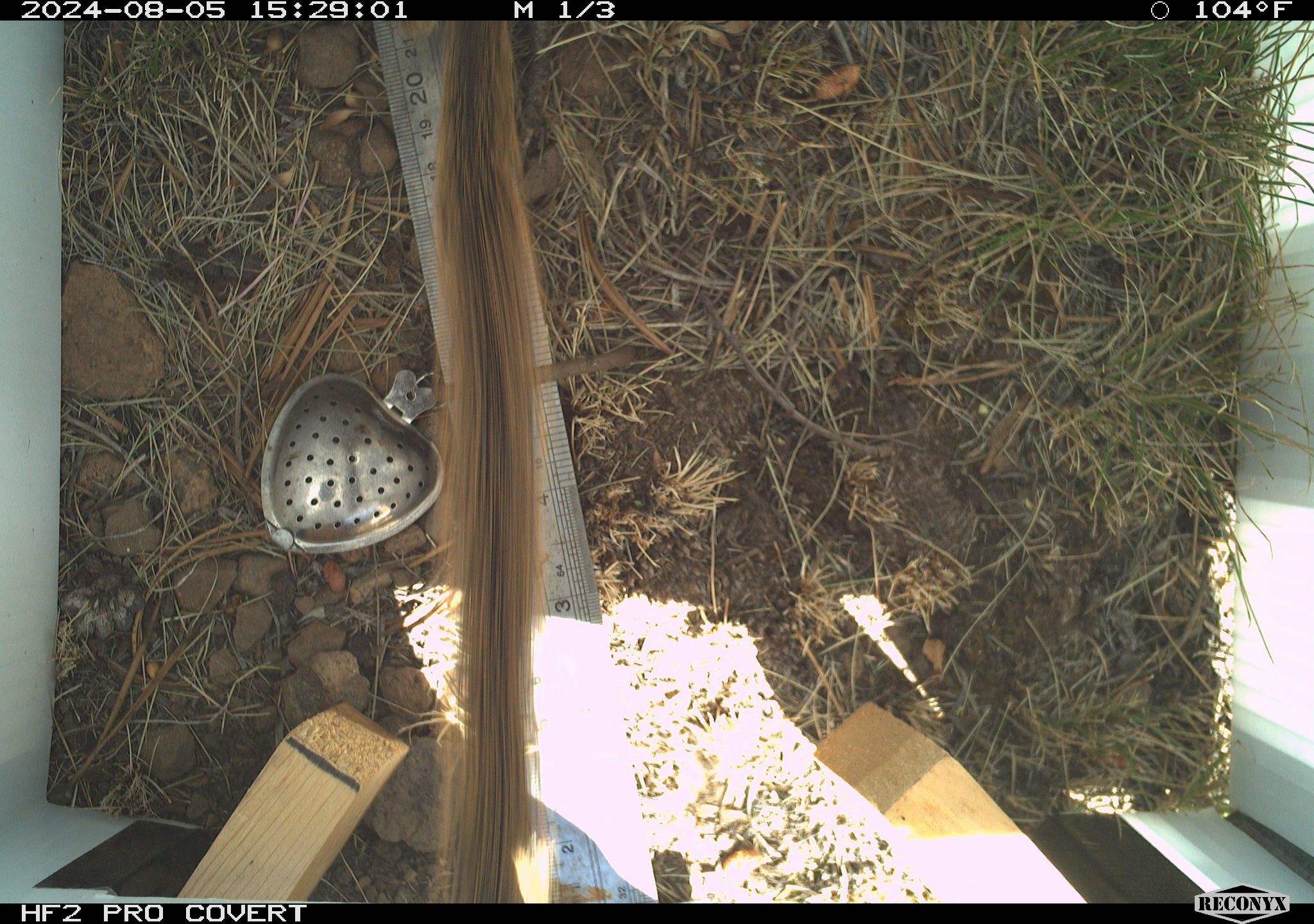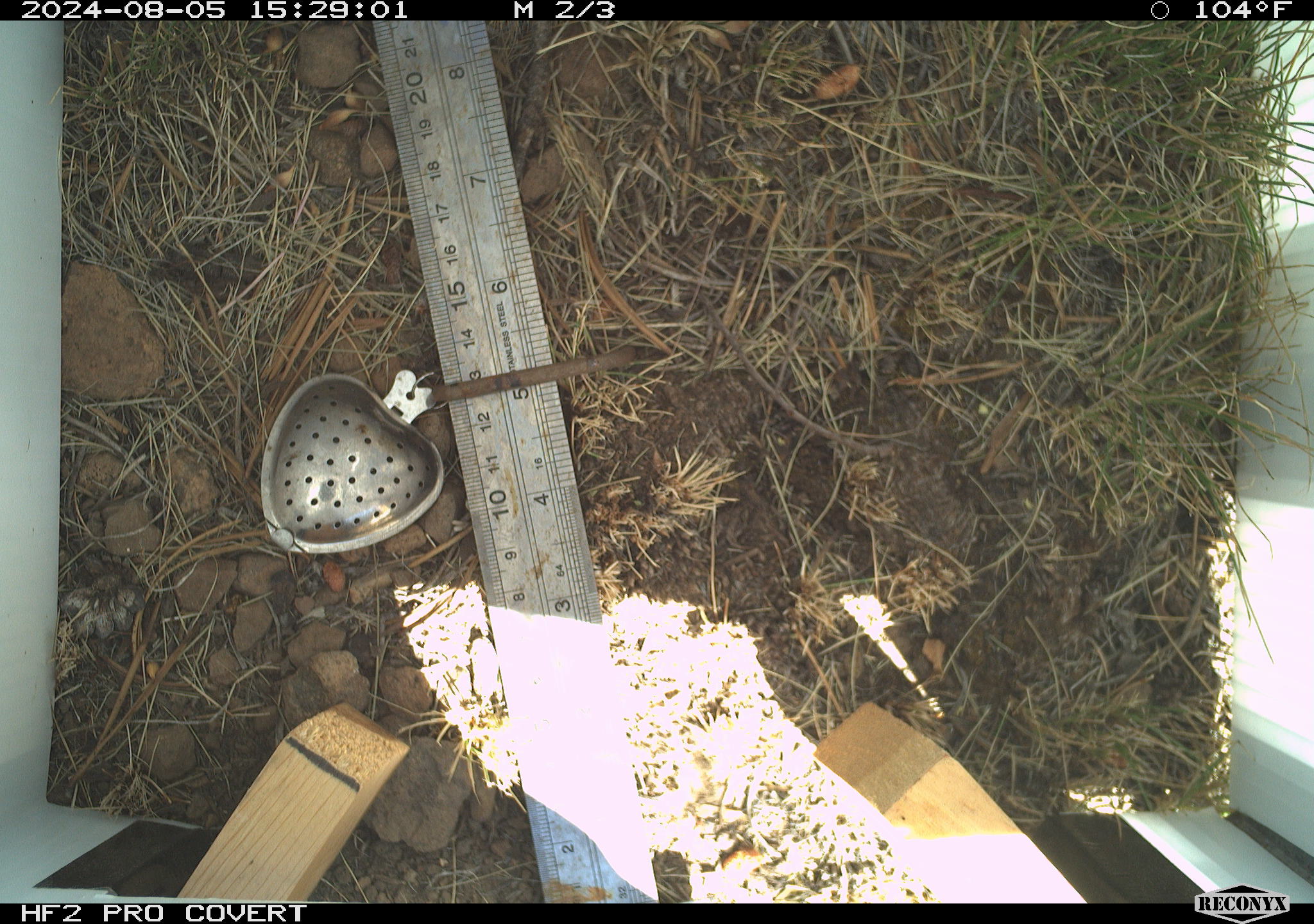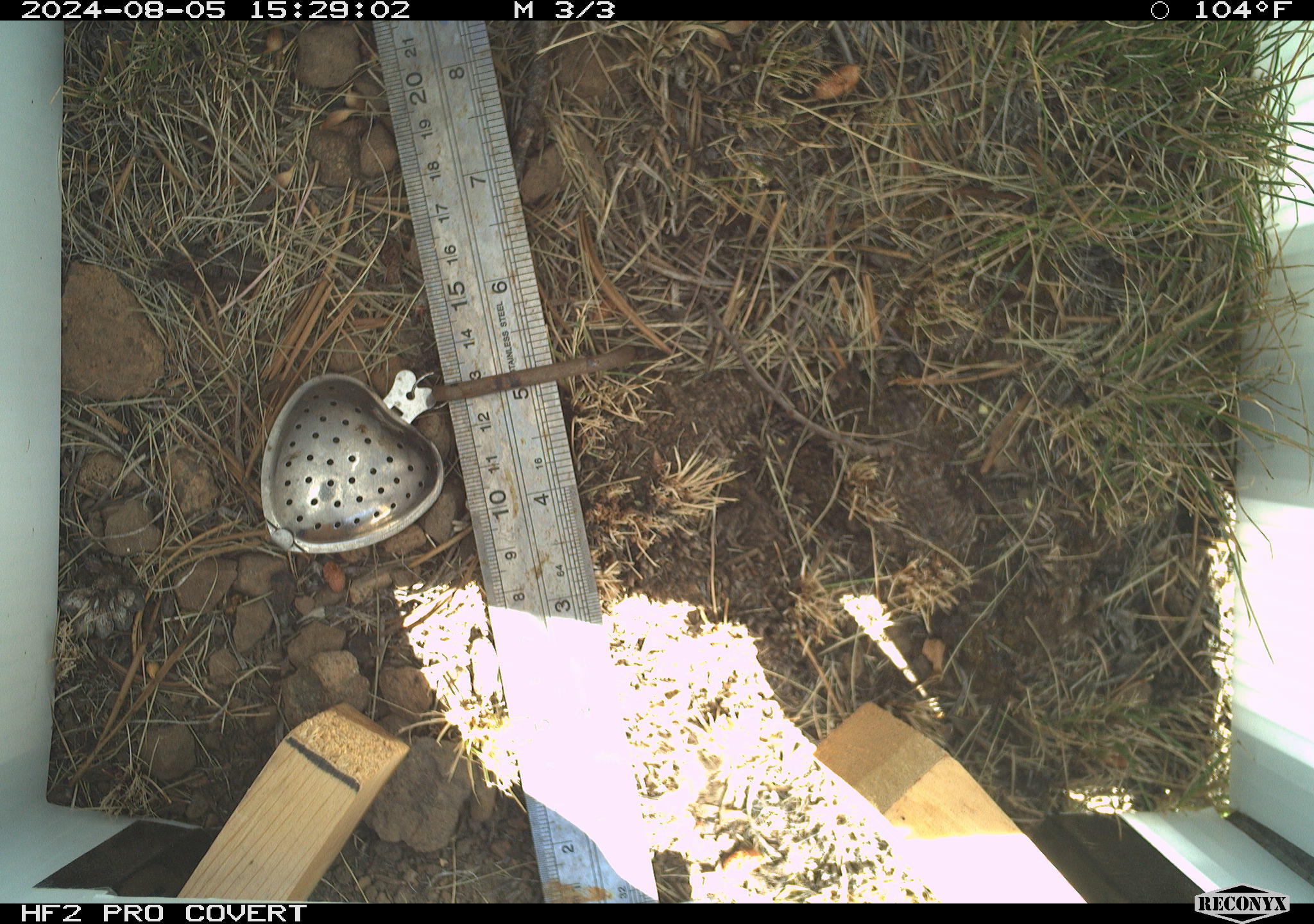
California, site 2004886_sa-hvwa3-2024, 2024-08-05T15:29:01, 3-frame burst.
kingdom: Animalia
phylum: Chordata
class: Mammalia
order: Rodentia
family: Sciuridae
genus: Callospermophilus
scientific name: Callospermophilus lateralis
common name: golden mantled ground squirrel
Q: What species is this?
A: Golden mantled ground squirrel (Callospermophilus lateralis).